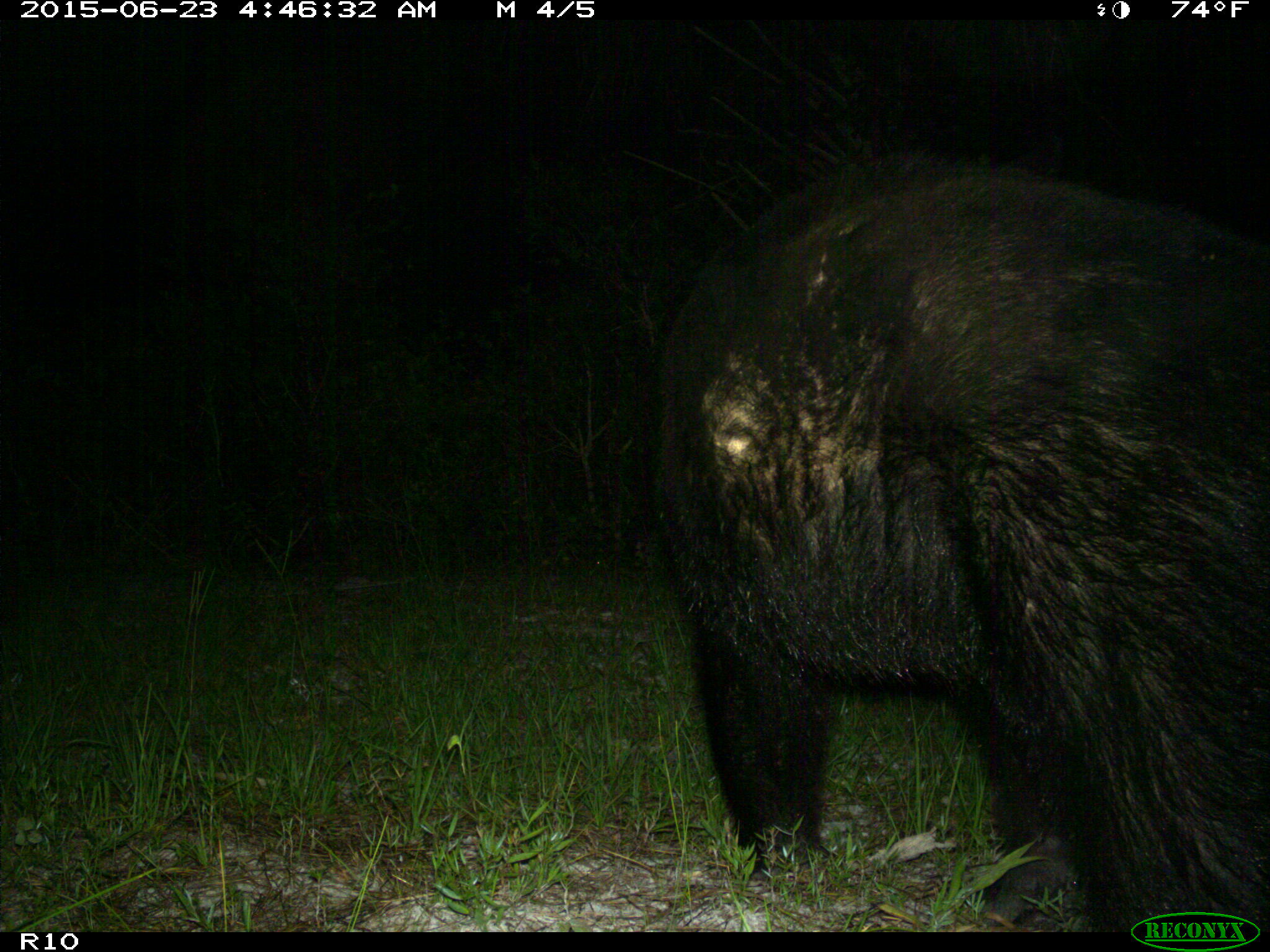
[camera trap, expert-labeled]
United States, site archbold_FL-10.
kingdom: Animalia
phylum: Chordata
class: Mammalia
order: Carnivora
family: Ursidae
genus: Ursus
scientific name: Ursus americanus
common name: american black bear